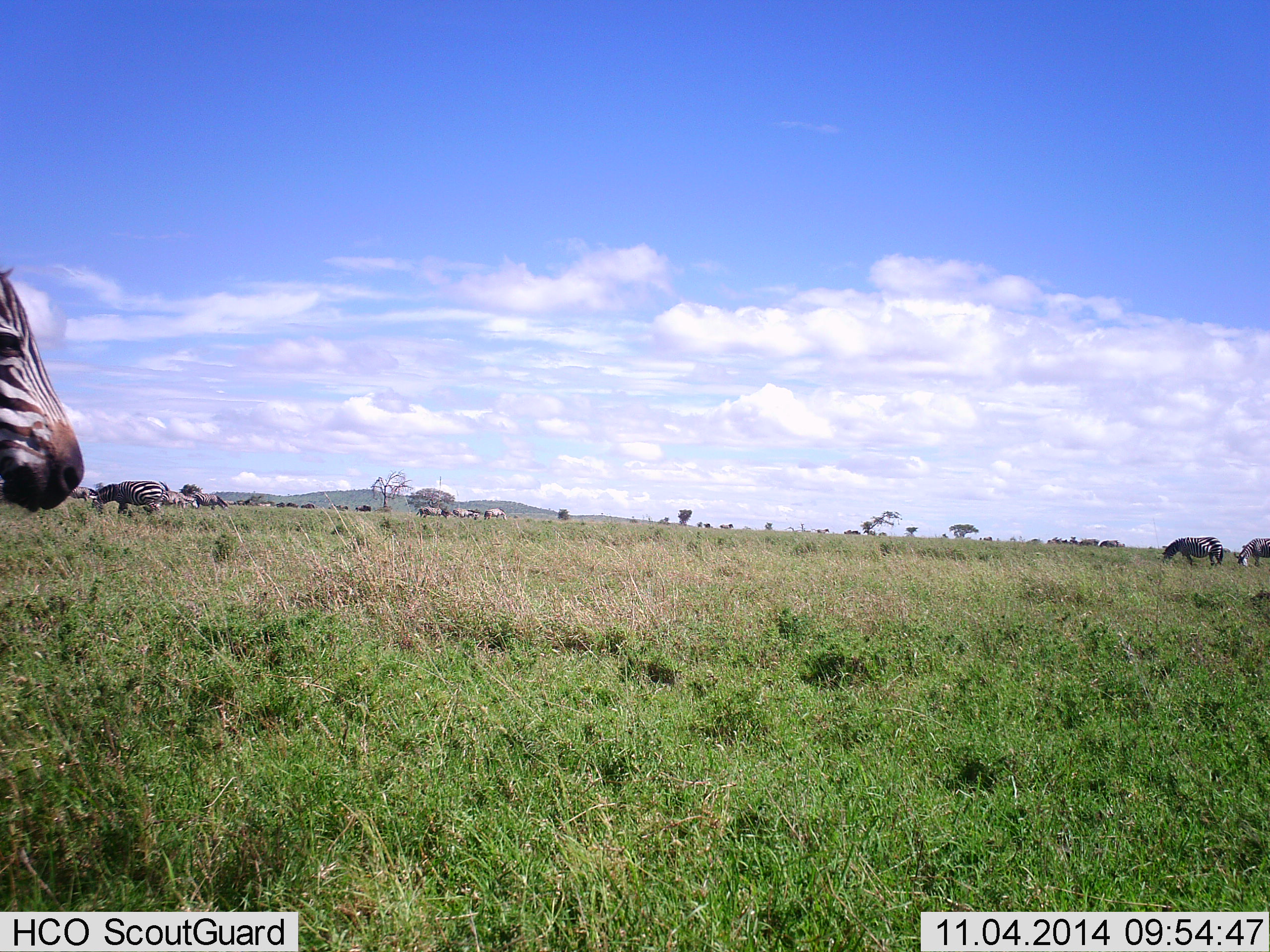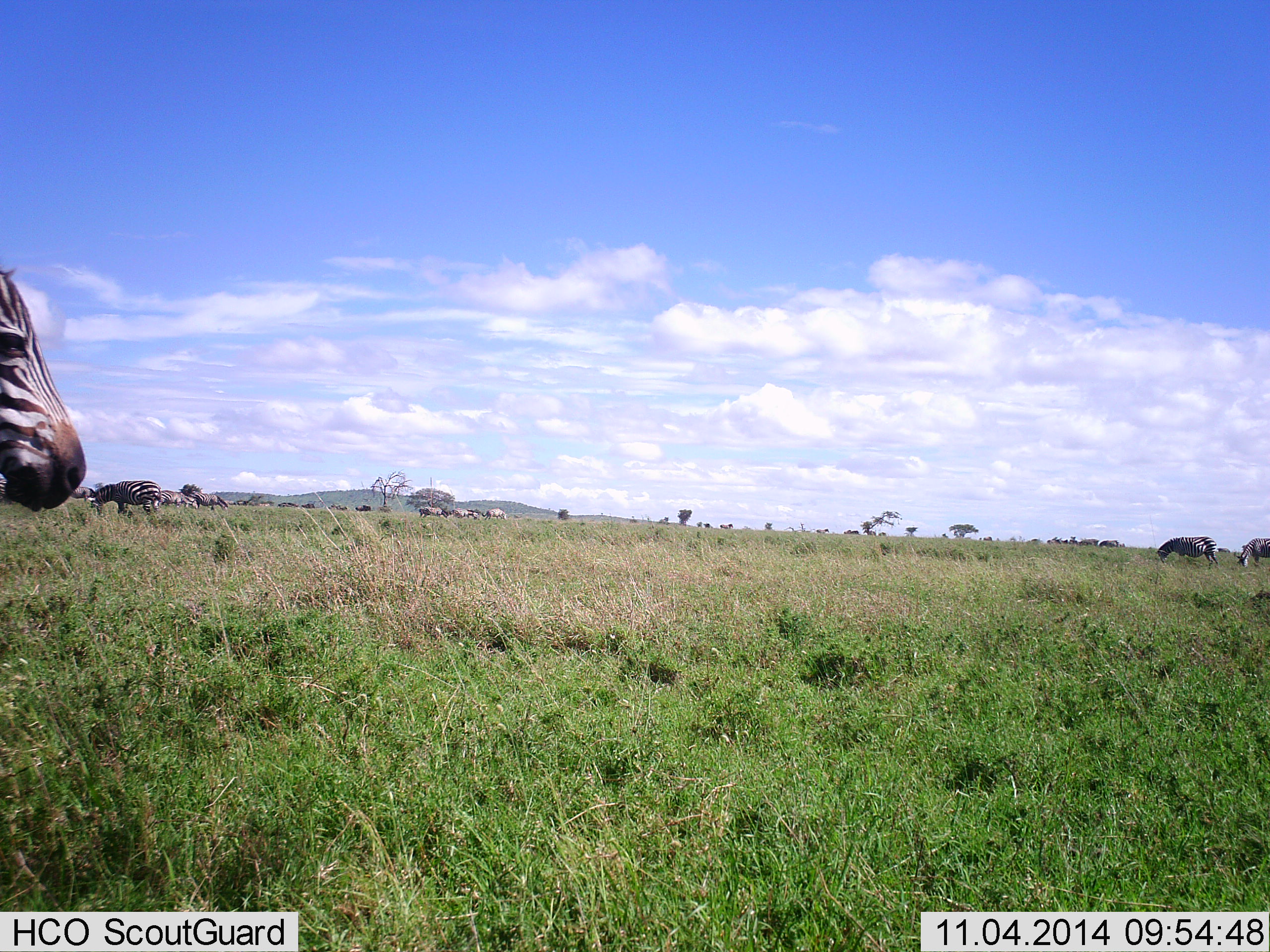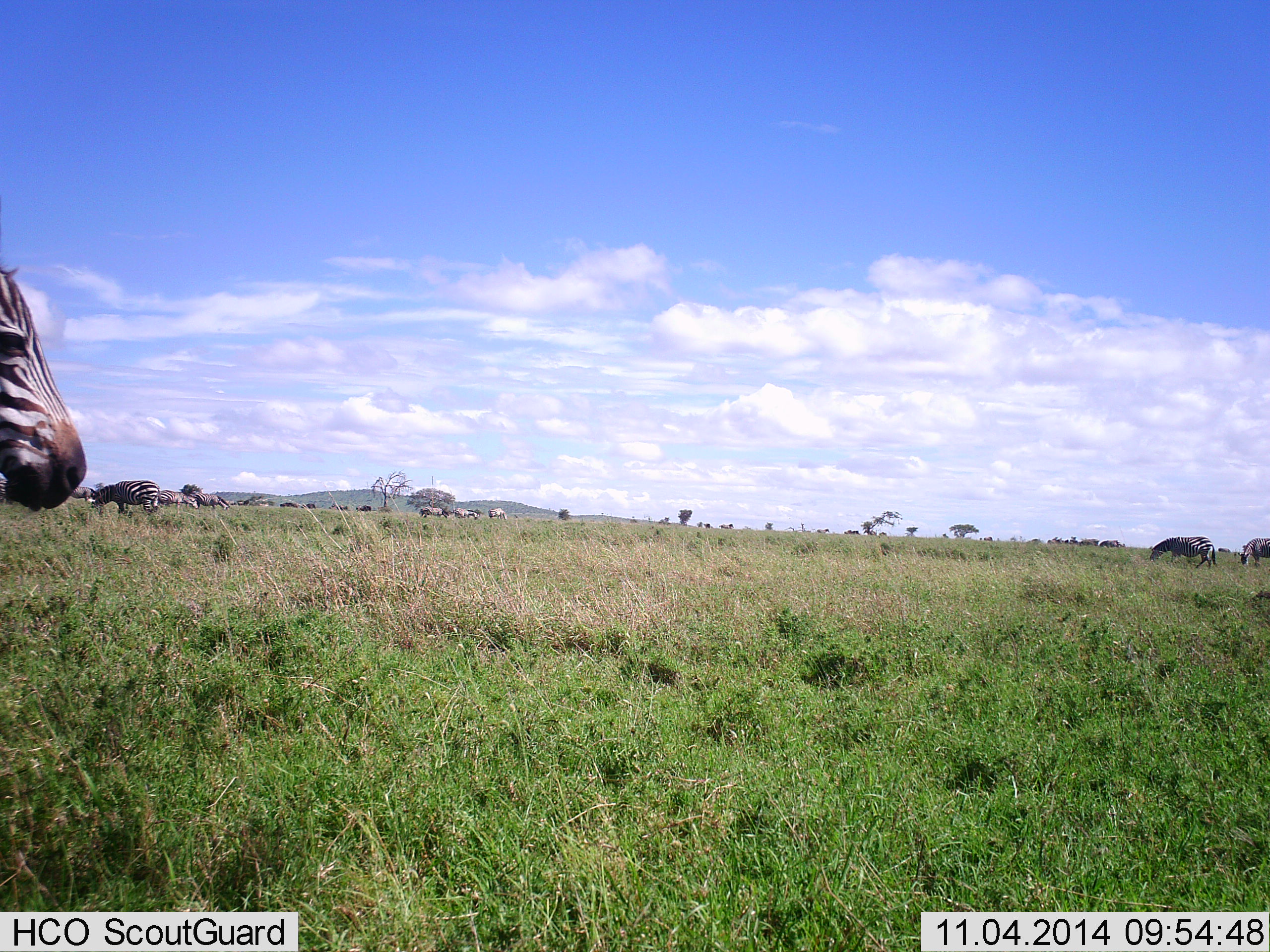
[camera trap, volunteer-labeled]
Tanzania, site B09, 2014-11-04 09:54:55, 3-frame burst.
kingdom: Animalia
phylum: Chordata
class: Mammalia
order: Perissodactyla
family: Equidae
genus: Equus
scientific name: Equus quagga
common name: plains zebra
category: zebra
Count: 11-50.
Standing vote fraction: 91%.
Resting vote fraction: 0%.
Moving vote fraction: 27%.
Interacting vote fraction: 0%.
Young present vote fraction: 0%.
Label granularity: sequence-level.